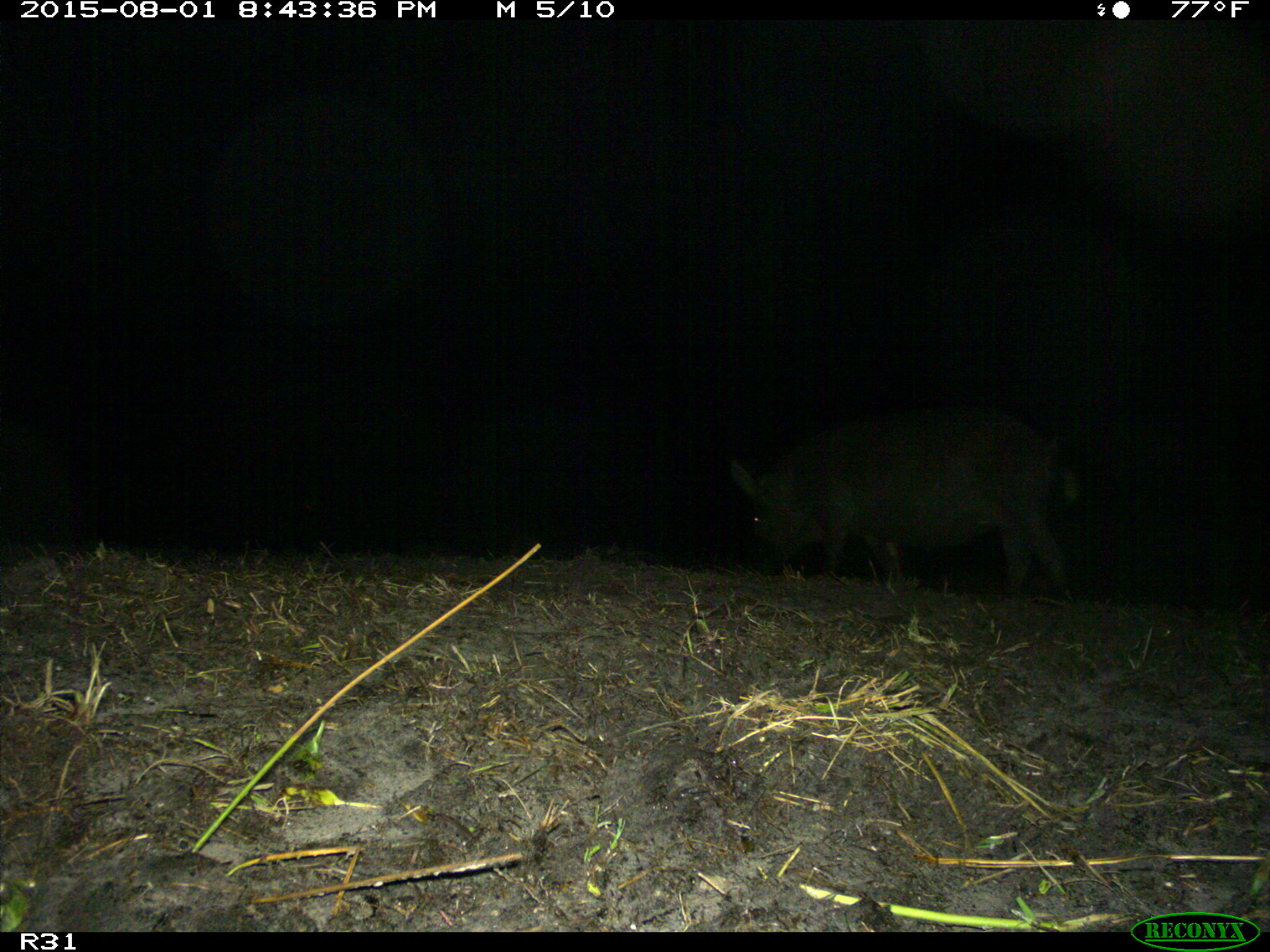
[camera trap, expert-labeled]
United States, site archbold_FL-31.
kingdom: Animalia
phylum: Chordata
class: Mammalia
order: Artiodactyla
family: Suidae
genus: Sus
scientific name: Sus scrofa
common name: wild boar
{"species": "Sus scrofa (wild boar)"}